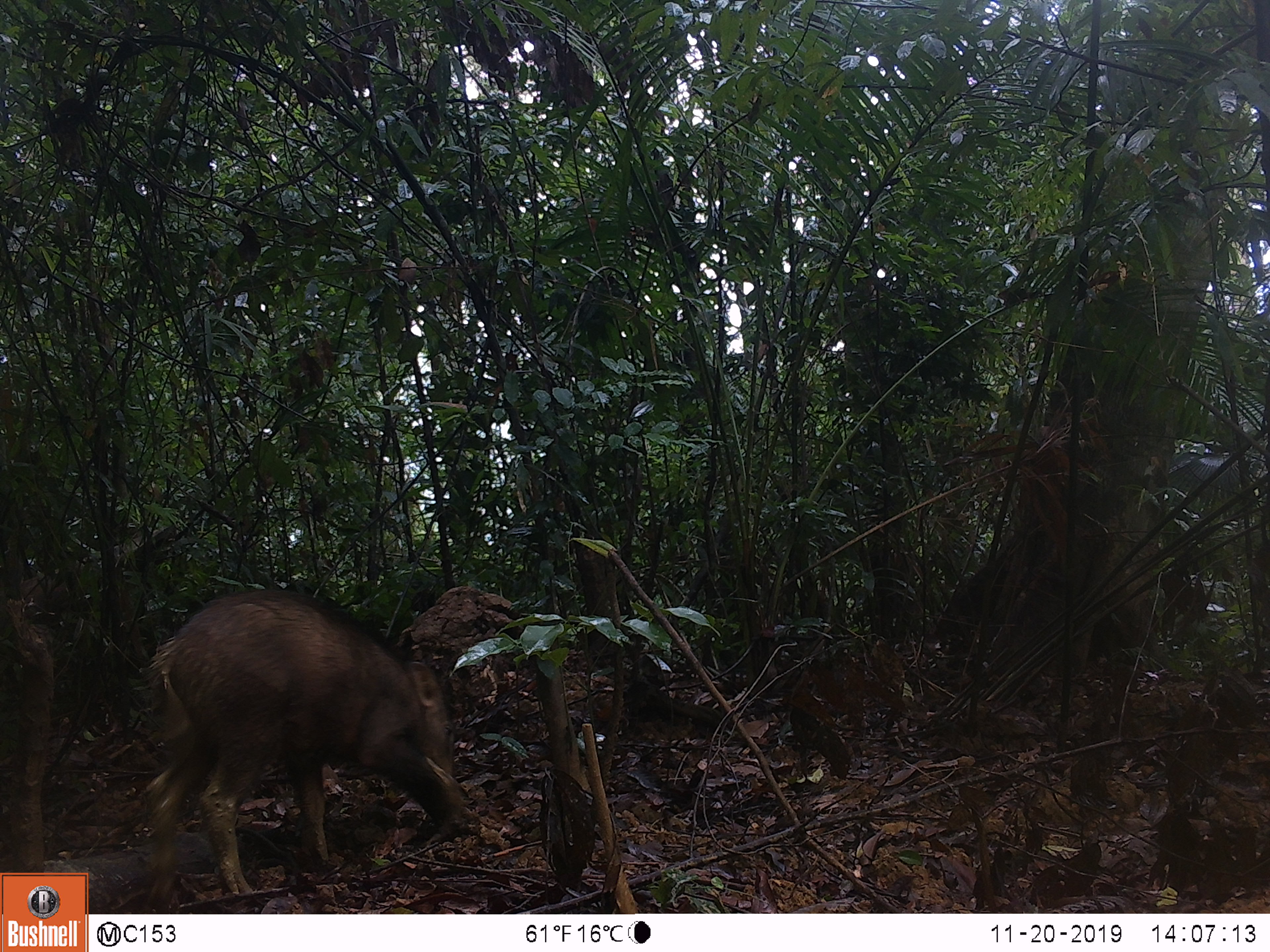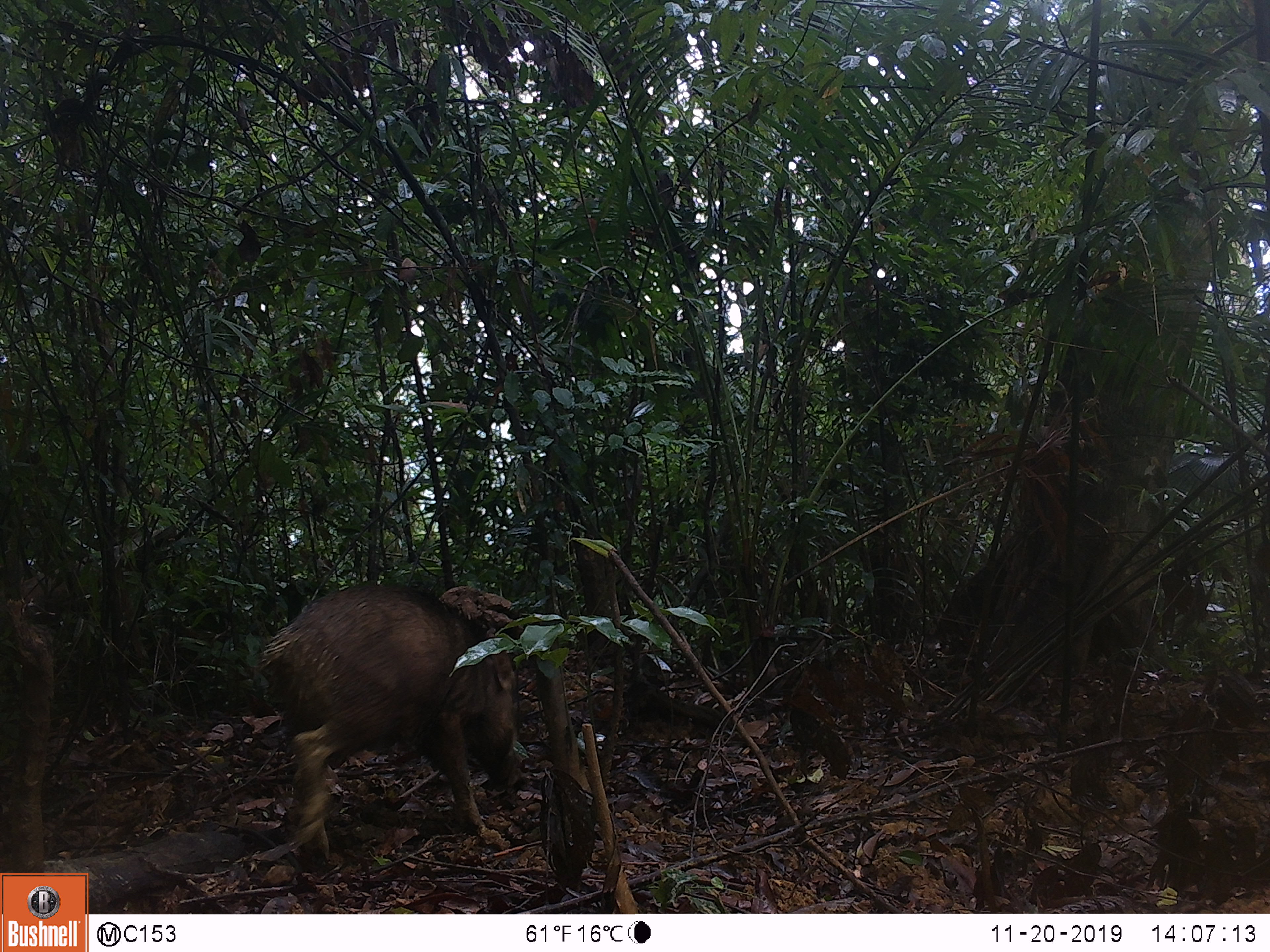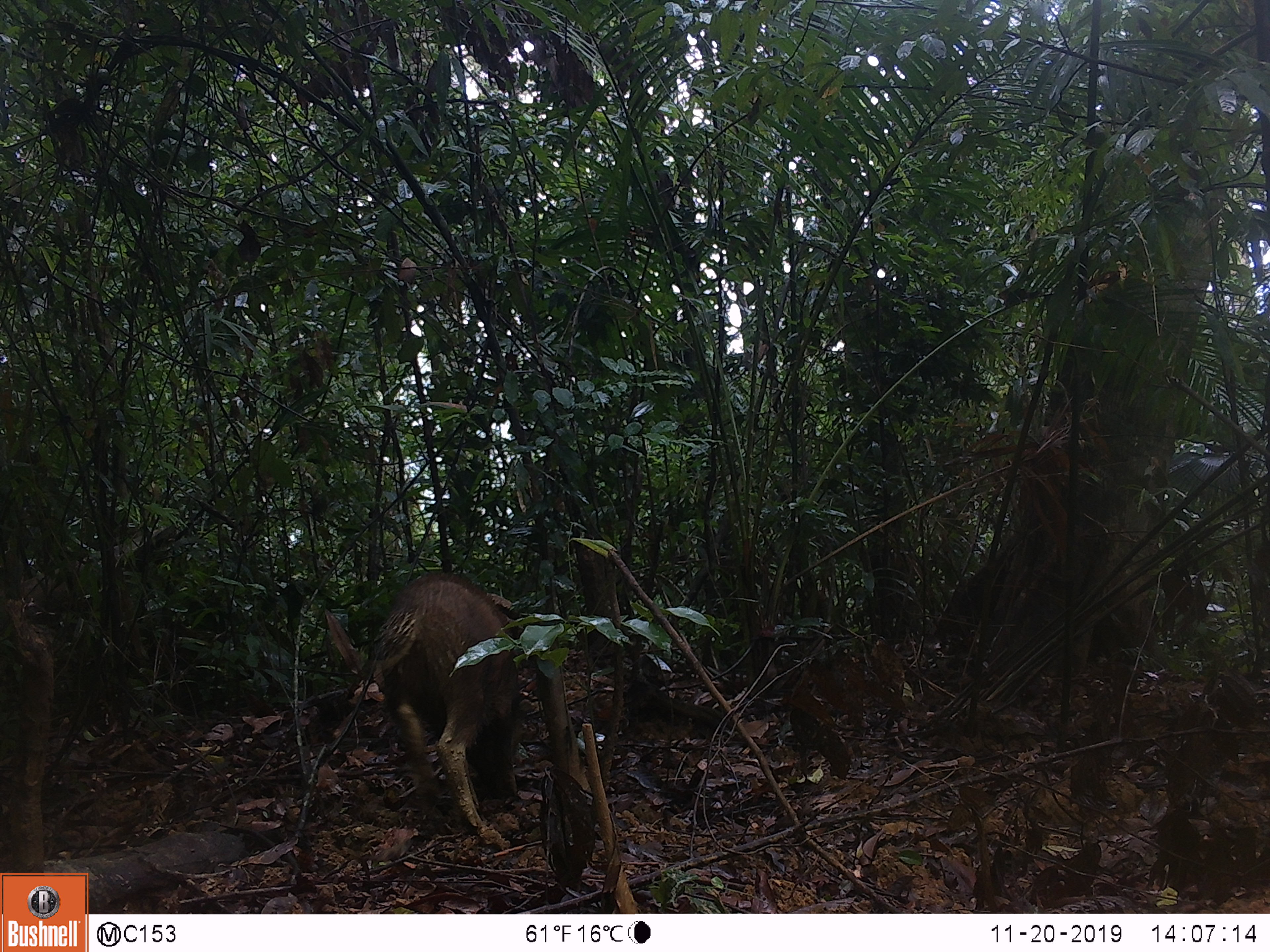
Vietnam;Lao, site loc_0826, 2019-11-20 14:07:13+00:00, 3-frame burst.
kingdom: Animalia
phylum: Chordata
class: Mammalia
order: Artiodactyla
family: Suidae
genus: Sus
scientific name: Sus scrofa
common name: eurasian wild pig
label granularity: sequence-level